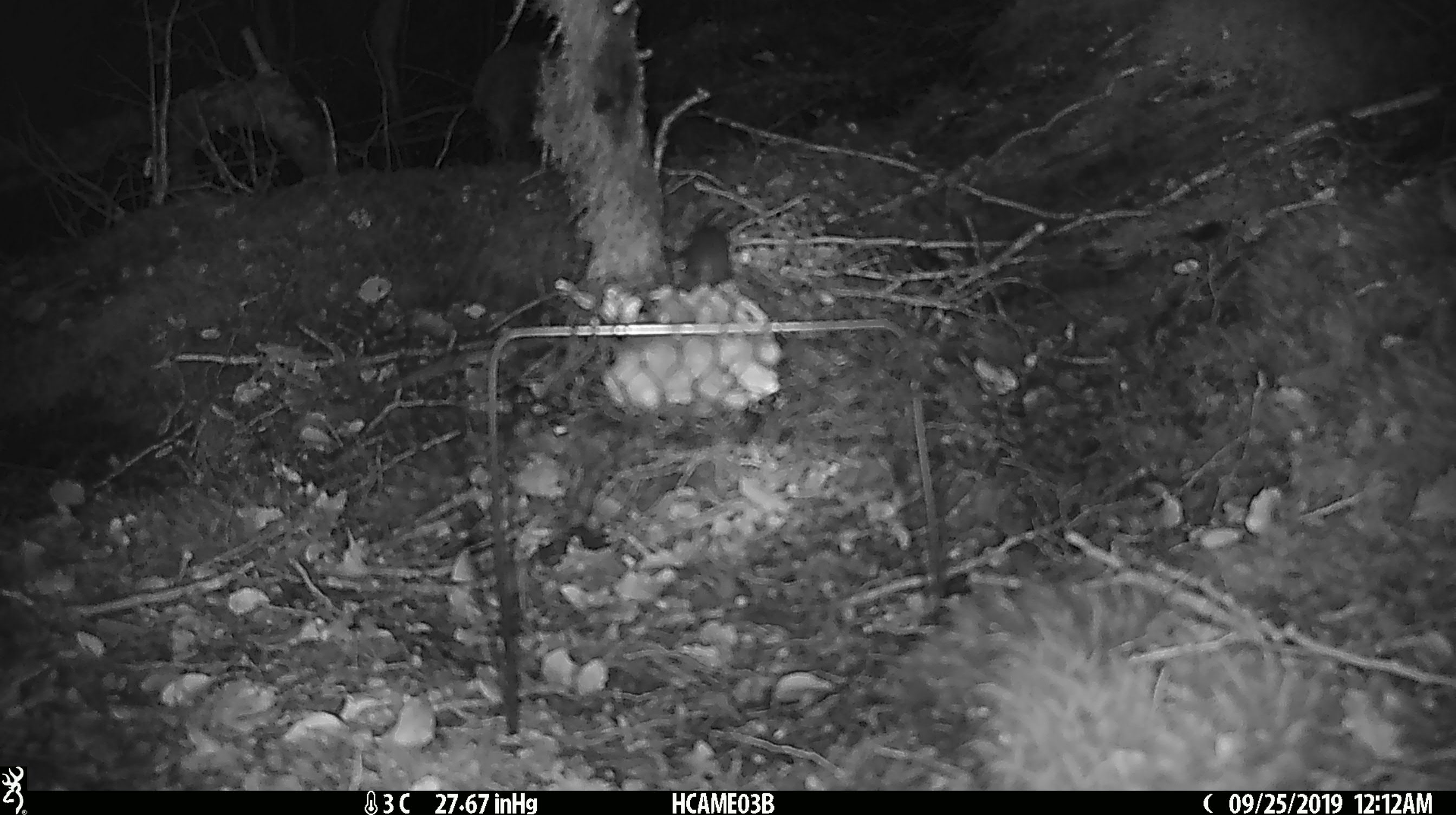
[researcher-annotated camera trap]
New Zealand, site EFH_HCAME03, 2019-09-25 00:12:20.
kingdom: Animalia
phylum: Chordata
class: Mammalia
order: Rodentia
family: Muridae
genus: Mus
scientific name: Mus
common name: mouse